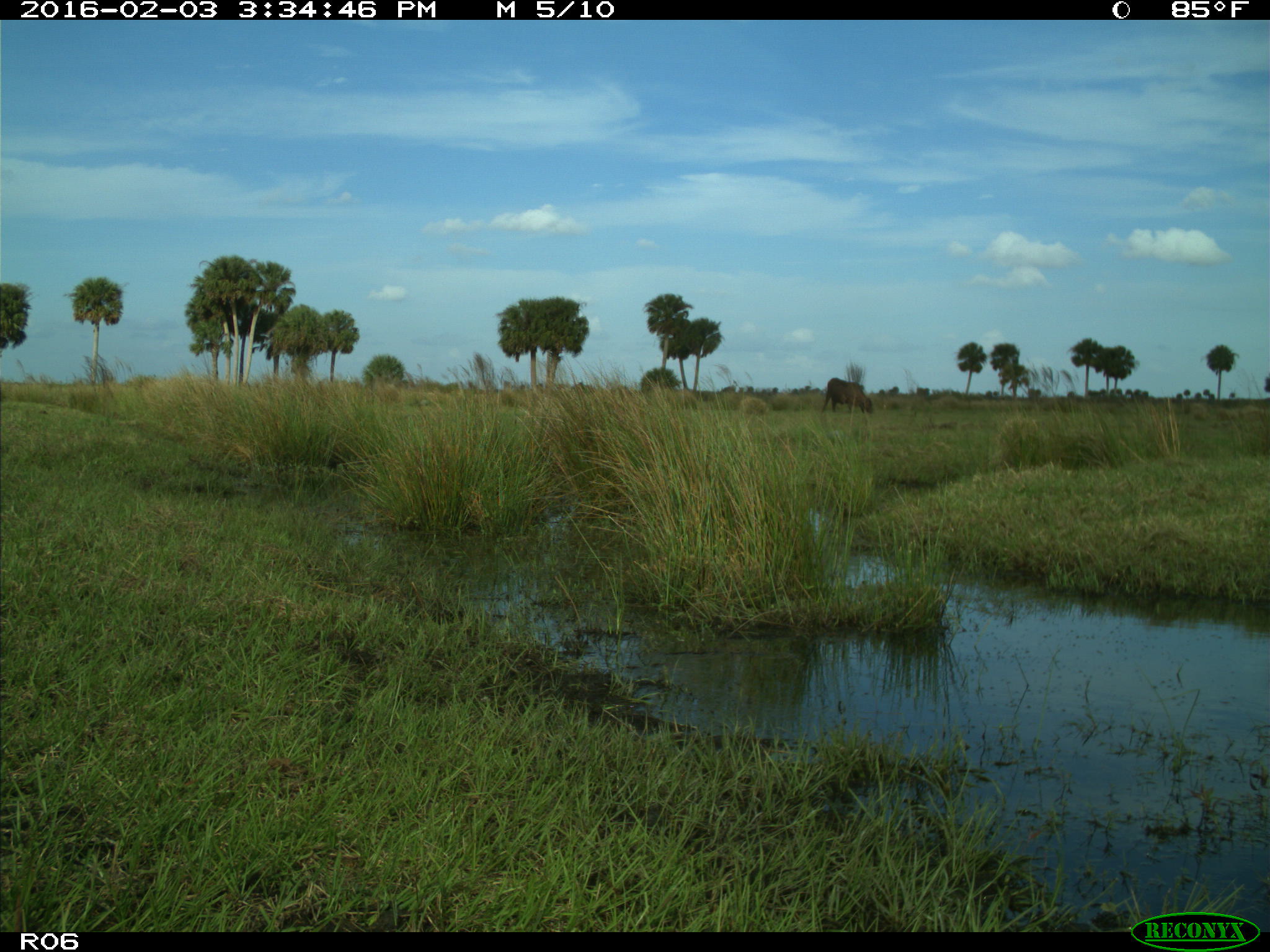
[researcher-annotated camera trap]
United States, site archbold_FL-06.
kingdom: Animalia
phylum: Chordata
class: Mammalia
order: Artiodactyla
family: Bovidae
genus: Bos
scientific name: Bos taurus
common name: domestic cow